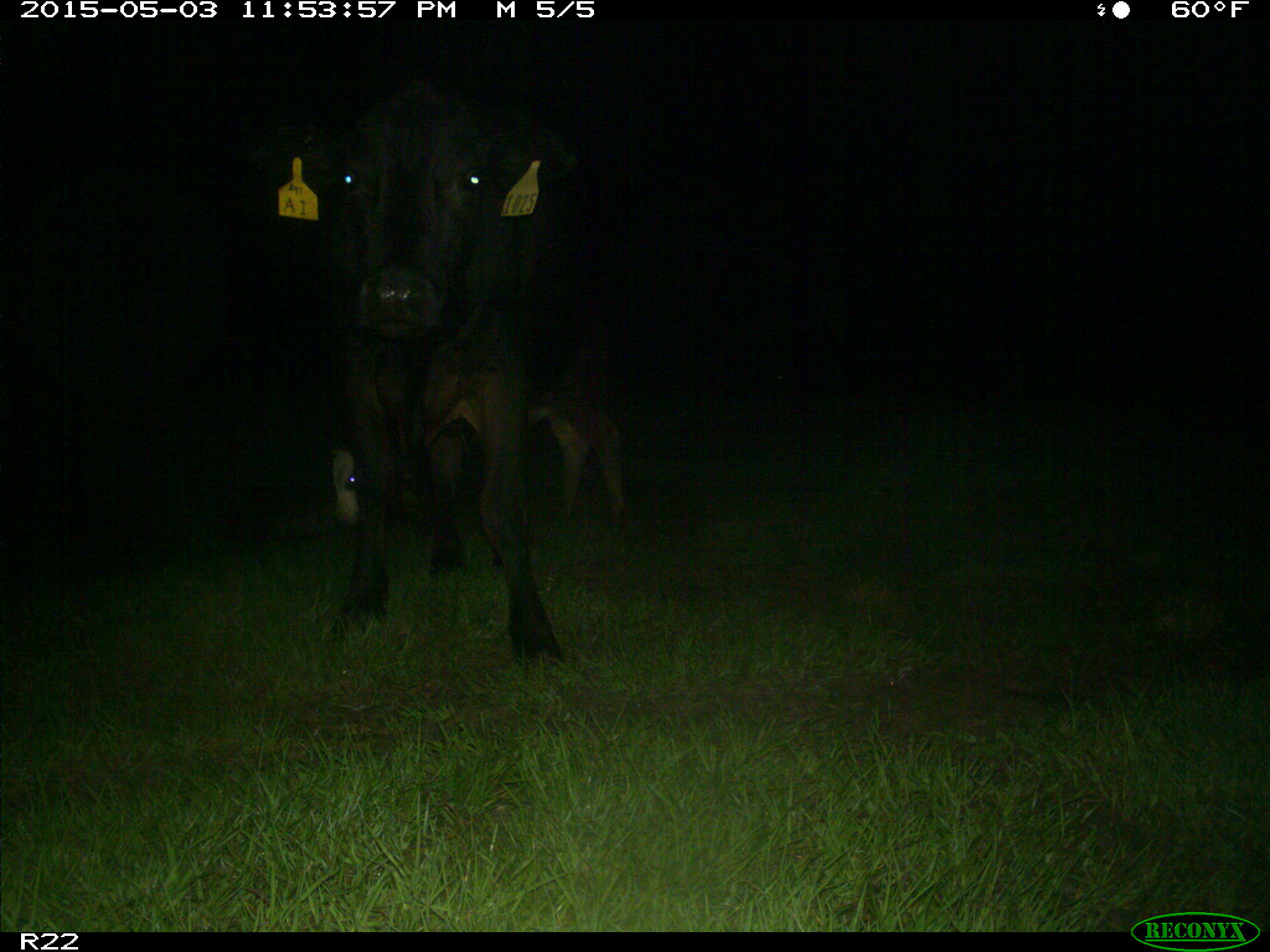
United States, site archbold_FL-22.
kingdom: Animalia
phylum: Chordata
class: Mammalia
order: Artiodactyla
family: Bovidae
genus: Bos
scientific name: Bos taurus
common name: domestic cow